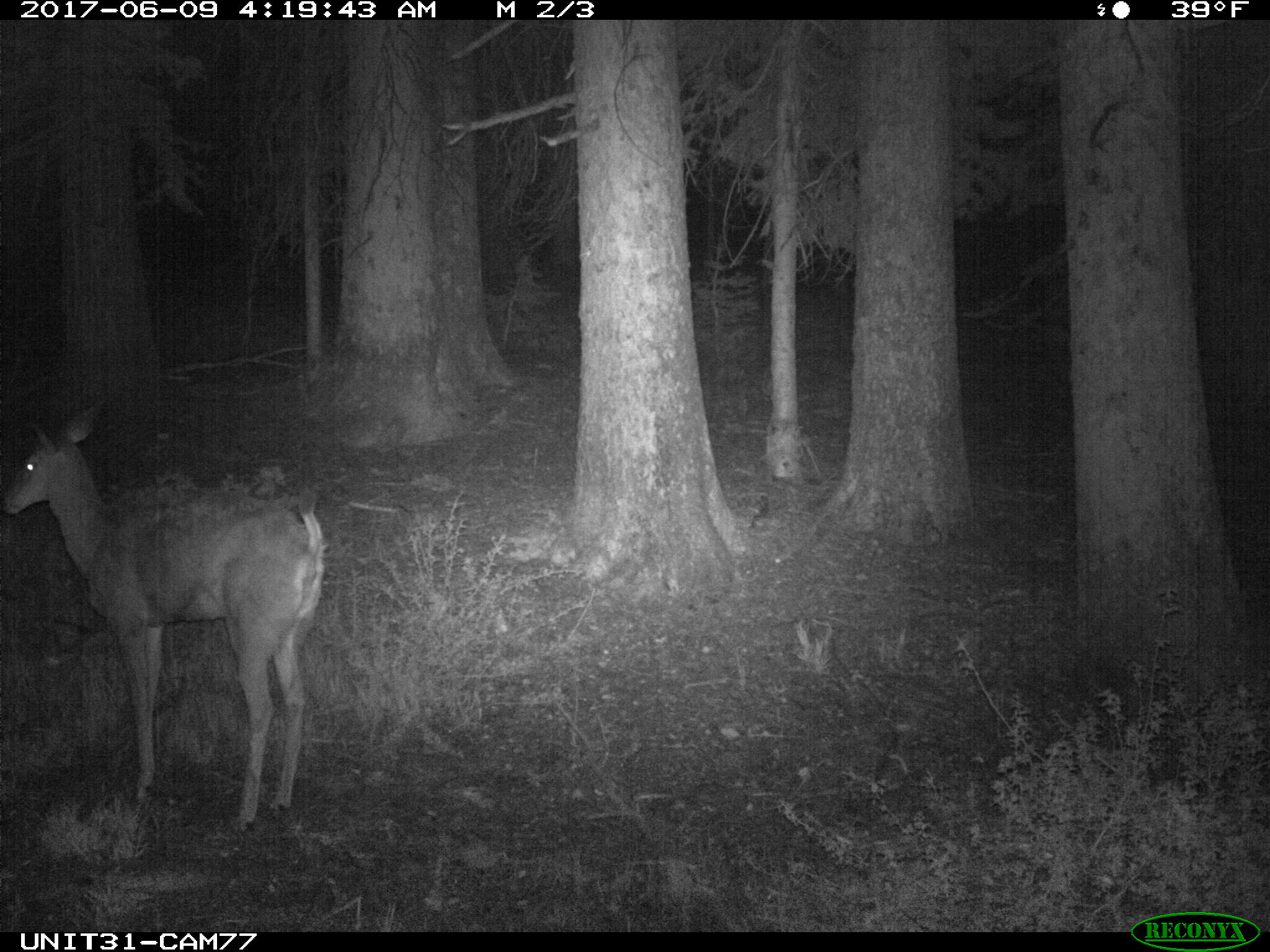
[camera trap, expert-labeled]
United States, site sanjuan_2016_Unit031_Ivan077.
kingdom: Animalia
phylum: Chordata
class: Mammalia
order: Artiodactyla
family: Cervidae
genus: Odocoileus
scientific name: Odocoileus hemionus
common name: mule deer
Odocoileus hemionus (mule deer).